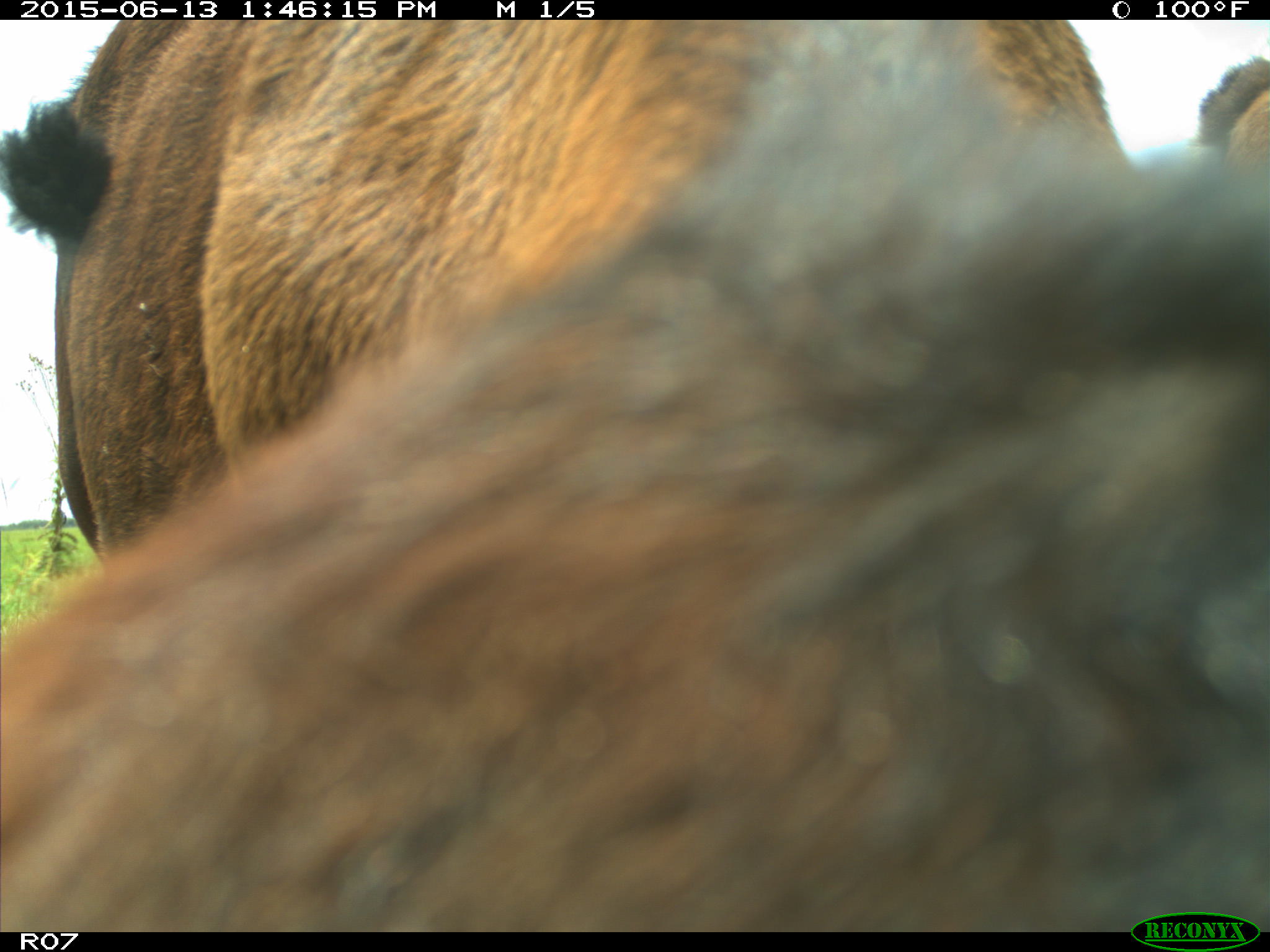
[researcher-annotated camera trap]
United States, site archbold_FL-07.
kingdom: Animalia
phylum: Chordata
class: Mammalia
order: Artiodactyla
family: Bovidae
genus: Bos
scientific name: Bos taurus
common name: domestic cow